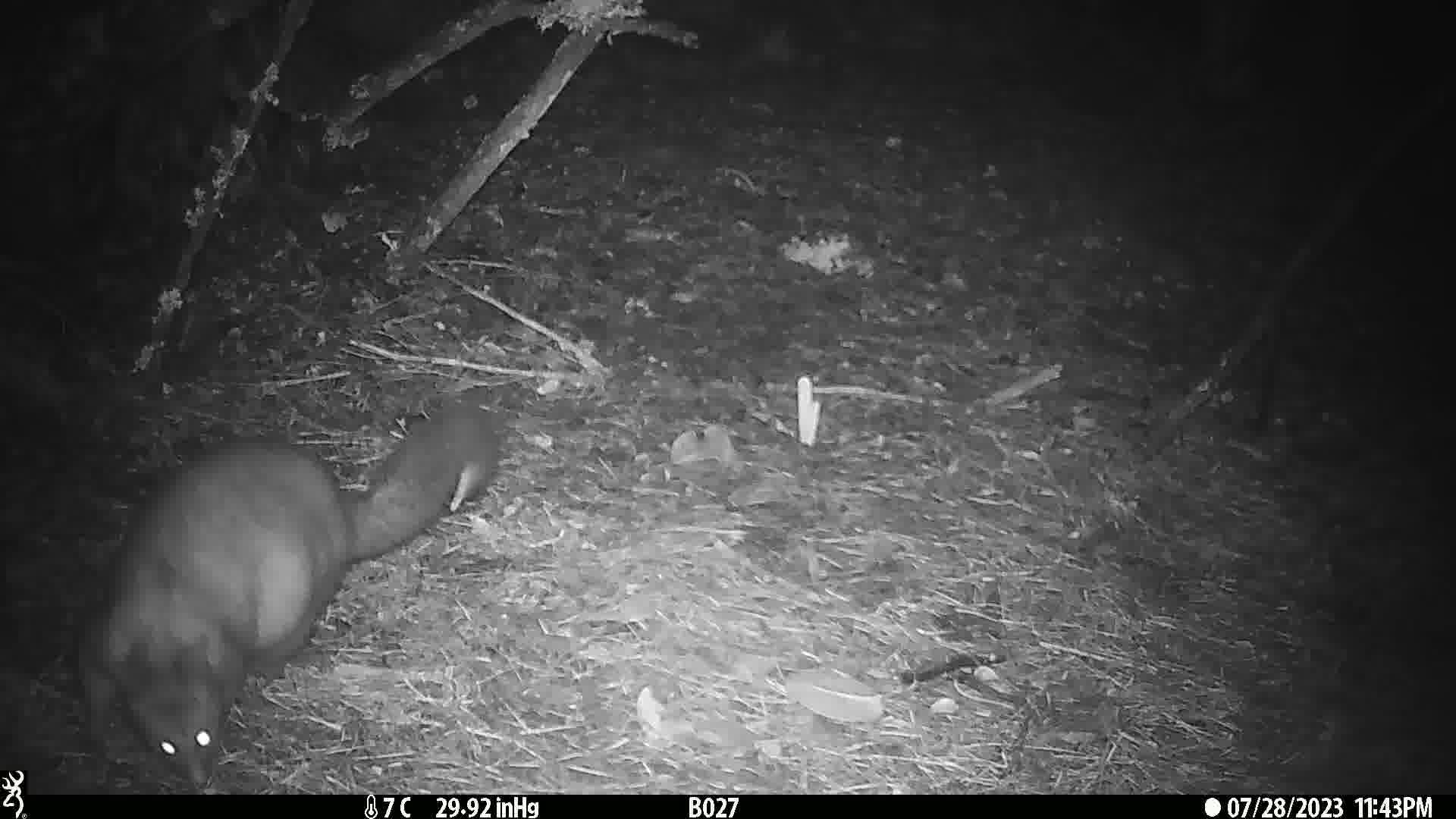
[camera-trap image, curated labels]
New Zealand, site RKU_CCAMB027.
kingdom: Animalia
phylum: Chordata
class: Mammalia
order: Diprotodontia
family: Phalangeridae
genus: Trichosurus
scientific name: Trichosurus vulpecula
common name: common brushtail possum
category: possum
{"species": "possum (common brushtail possum) (Trichosurus vulpecula)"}